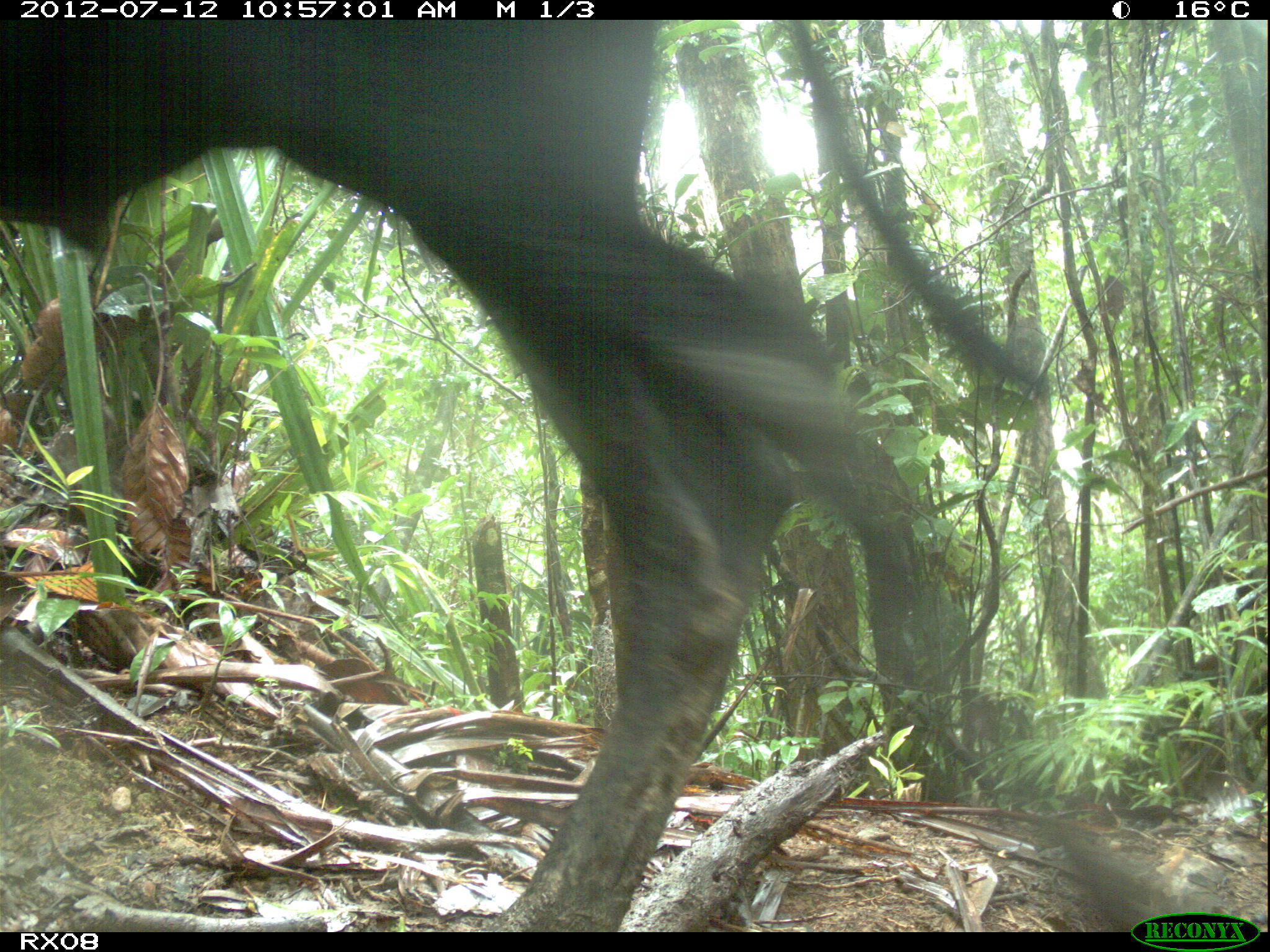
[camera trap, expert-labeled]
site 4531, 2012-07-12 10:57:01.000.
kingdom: Animalia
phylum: Chordata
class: Mammalia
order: Artiodactyla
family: Bovidae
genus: Bos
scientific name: Bos taurus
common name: domestic cattle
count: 4